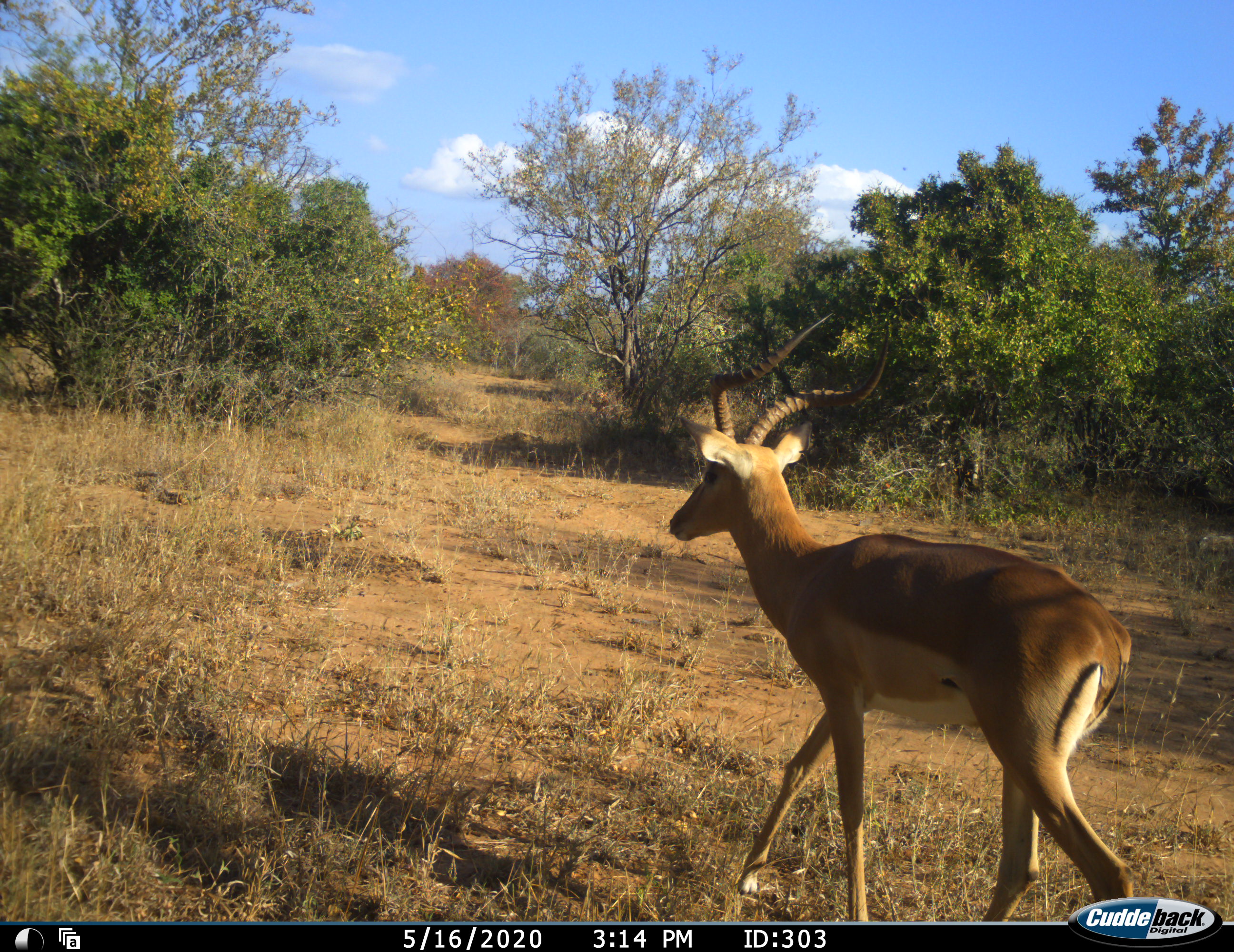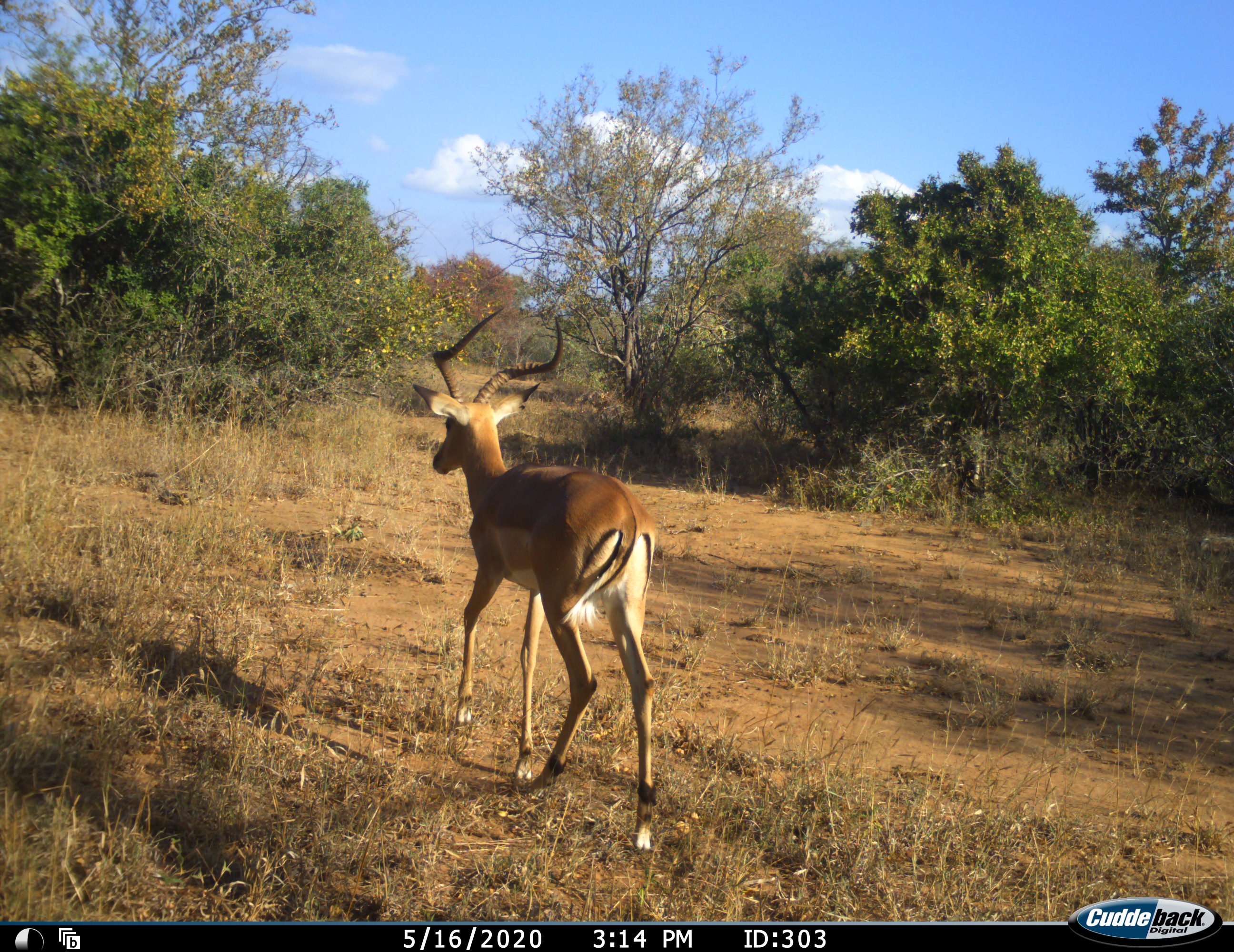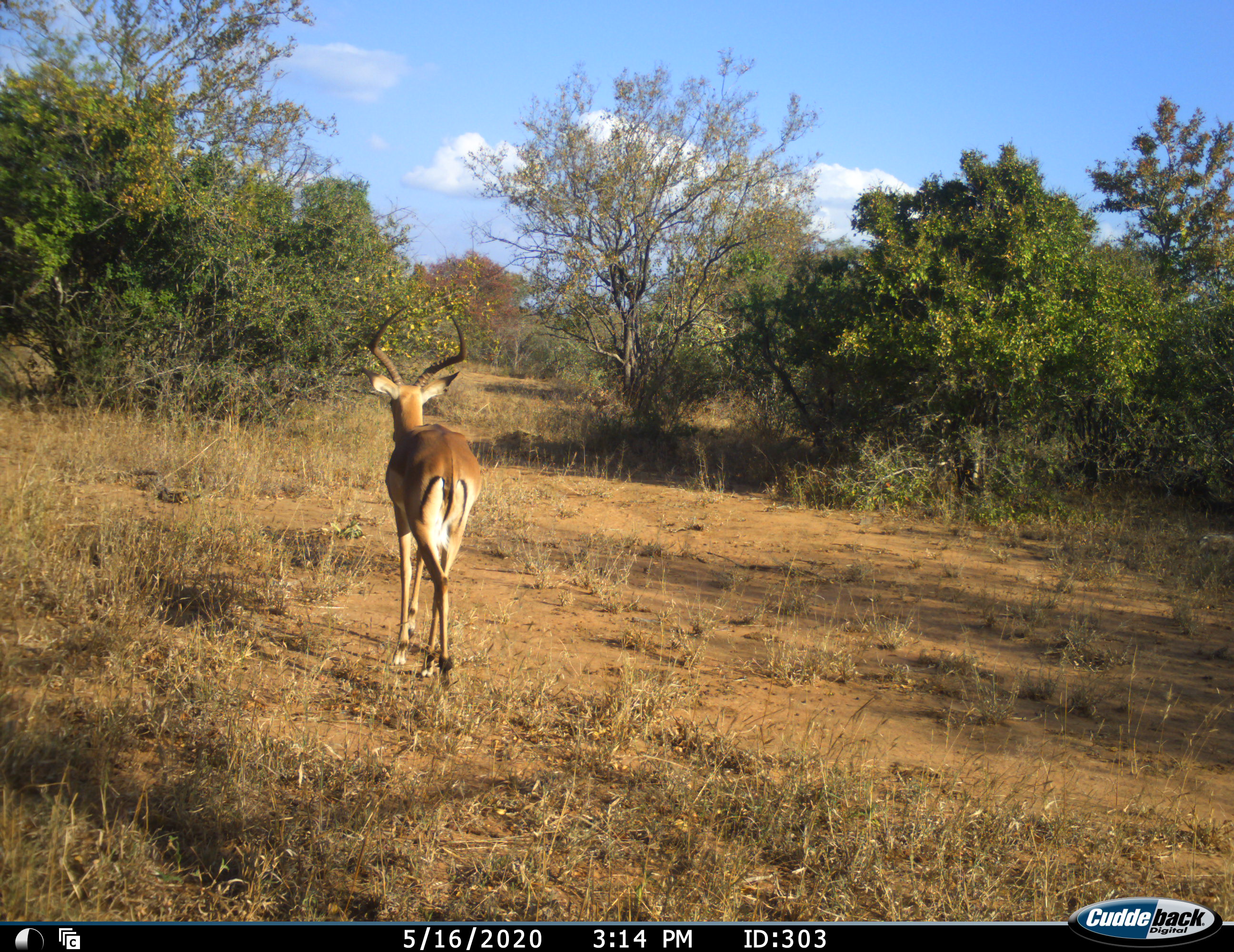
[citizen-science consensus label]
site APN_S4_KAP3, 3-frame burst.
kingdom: Animalia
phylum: Chordata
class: Mammalia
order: Artiodactyla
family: Bovidae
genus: Aepyceros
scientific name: Aepyceros melampus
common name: impala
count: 1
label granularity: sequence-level